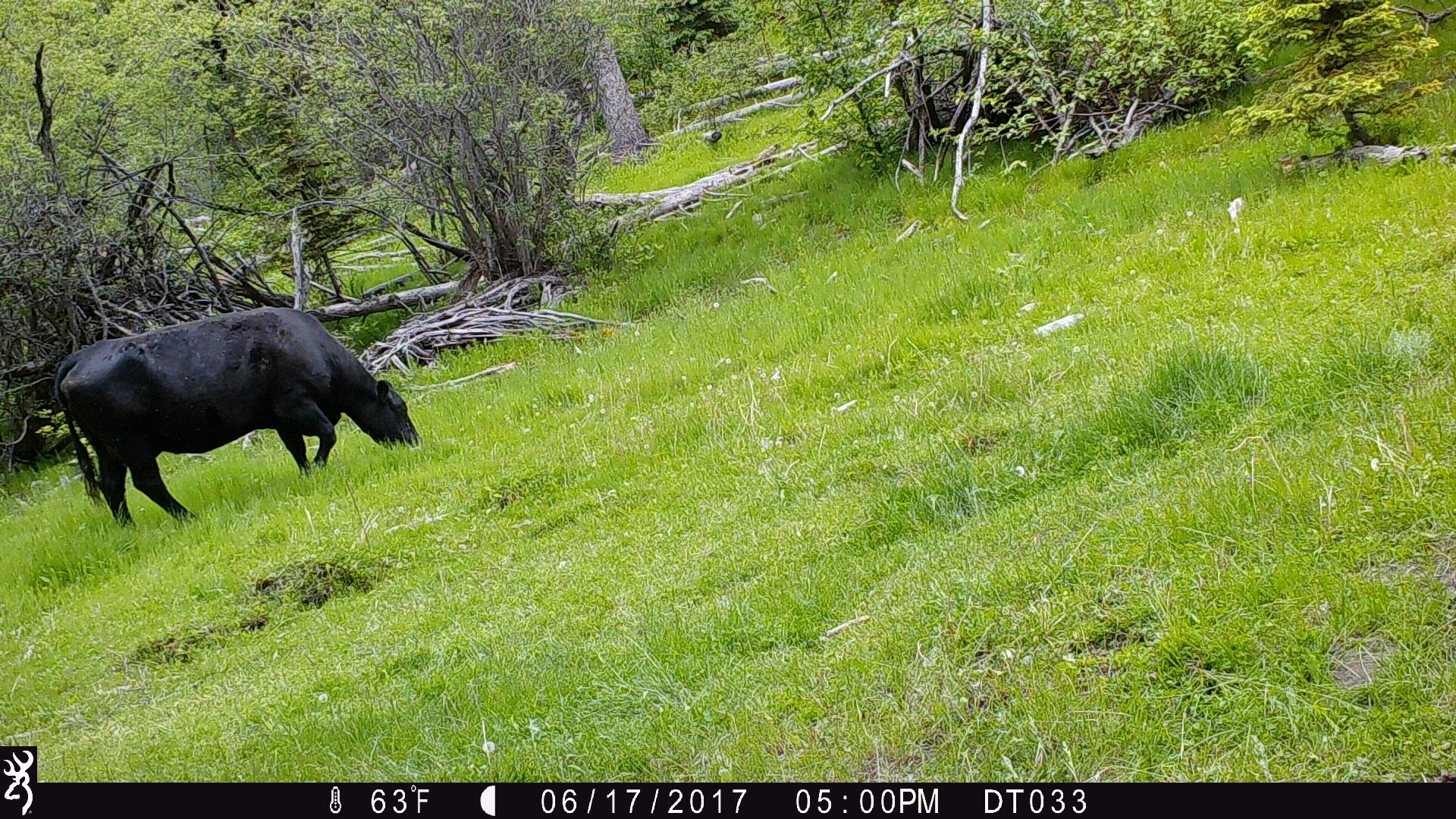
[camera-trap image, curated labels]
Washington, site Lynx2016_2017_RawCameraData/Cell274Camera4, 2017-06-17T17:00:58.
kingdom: Animalia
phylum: Chordata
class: Mammalia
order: Artiodactyla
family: Bovidae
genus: Bos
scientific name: Bos taurus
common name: domestic cattle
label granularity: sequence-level